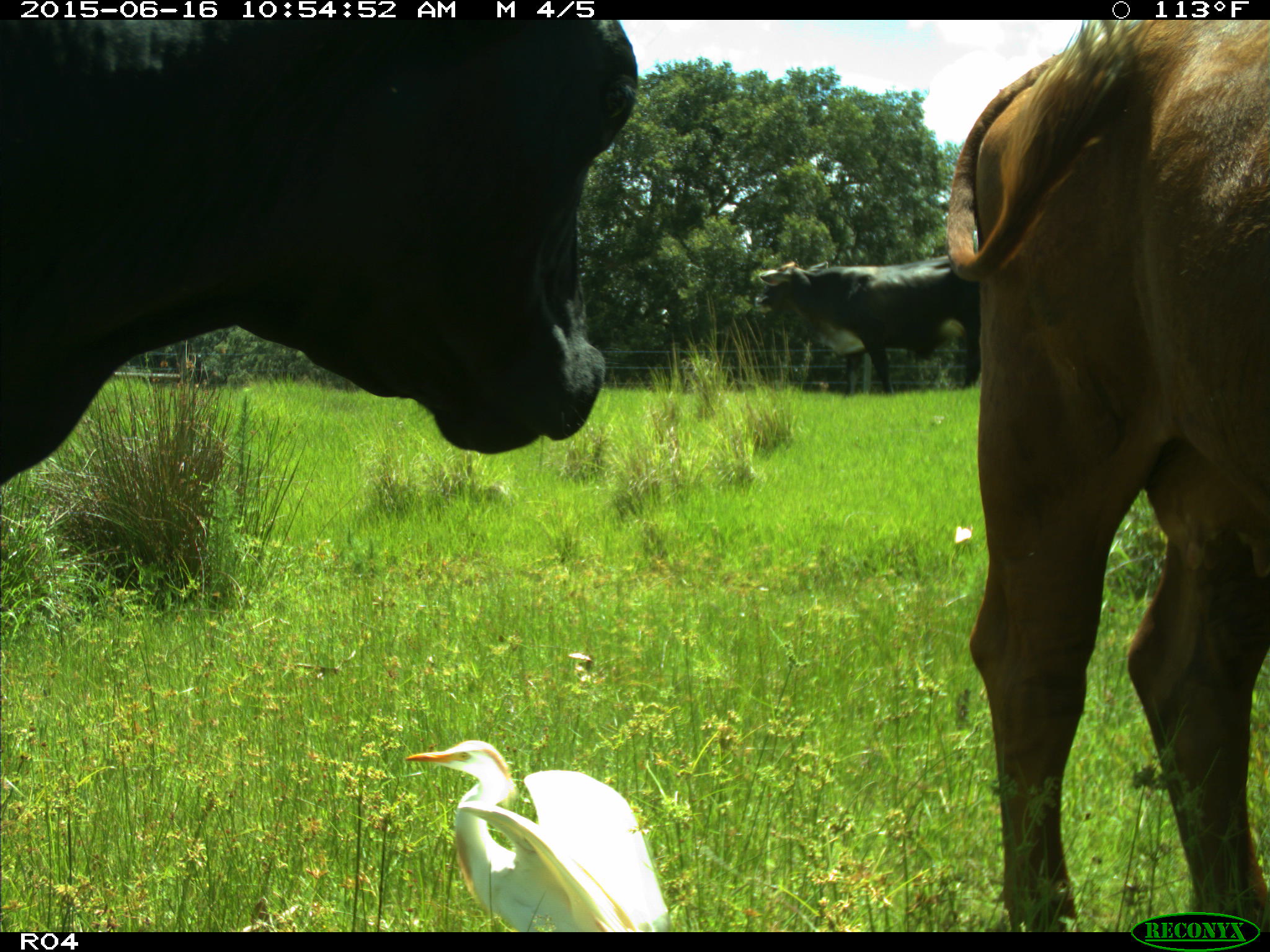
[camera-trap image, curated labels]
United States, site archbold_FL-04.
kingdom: Animalia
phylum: Chordata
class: Mammalia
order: Artiodactyla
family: Bovidae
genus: Bos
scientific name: Bos taurus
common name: domestic cow